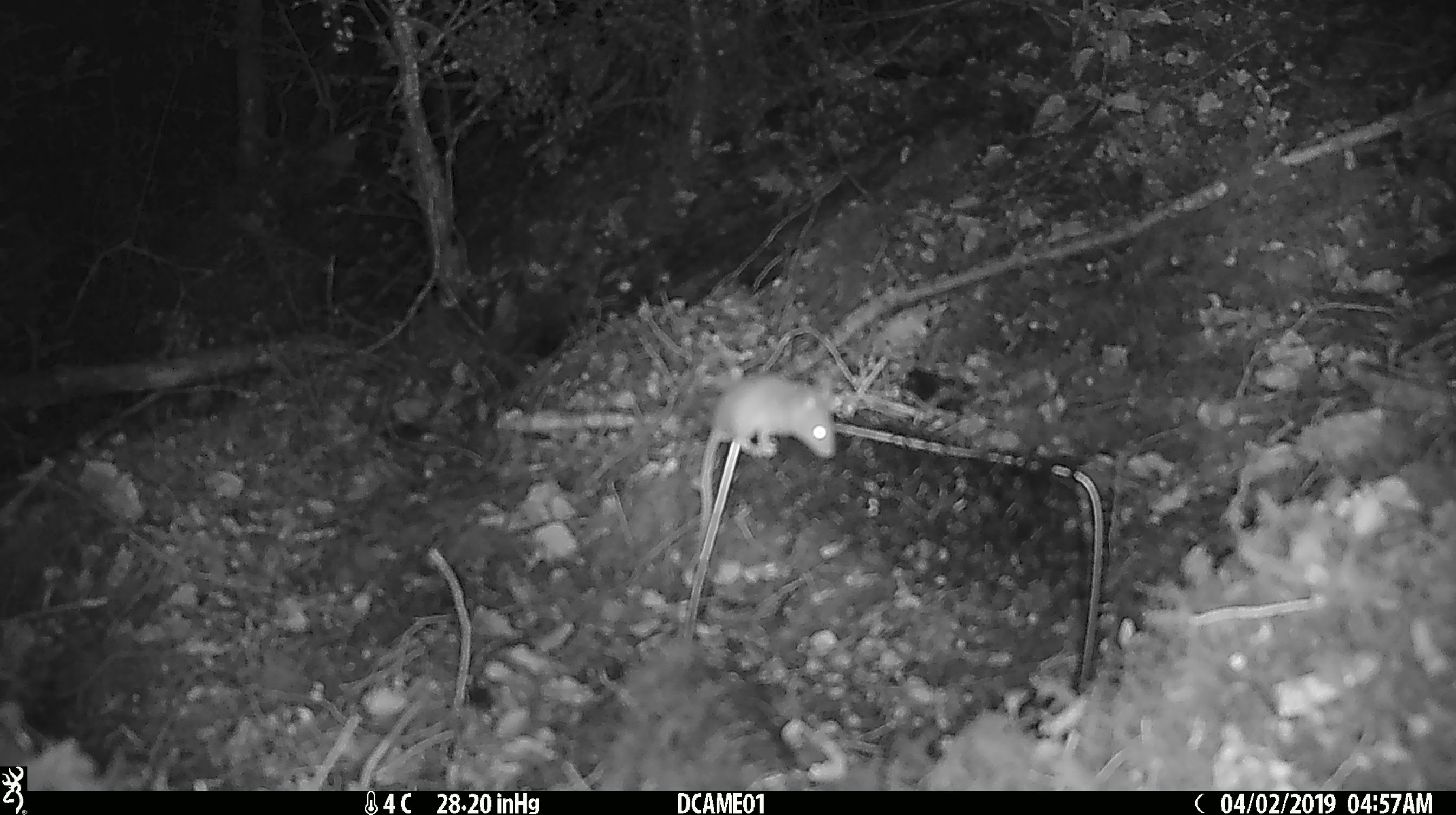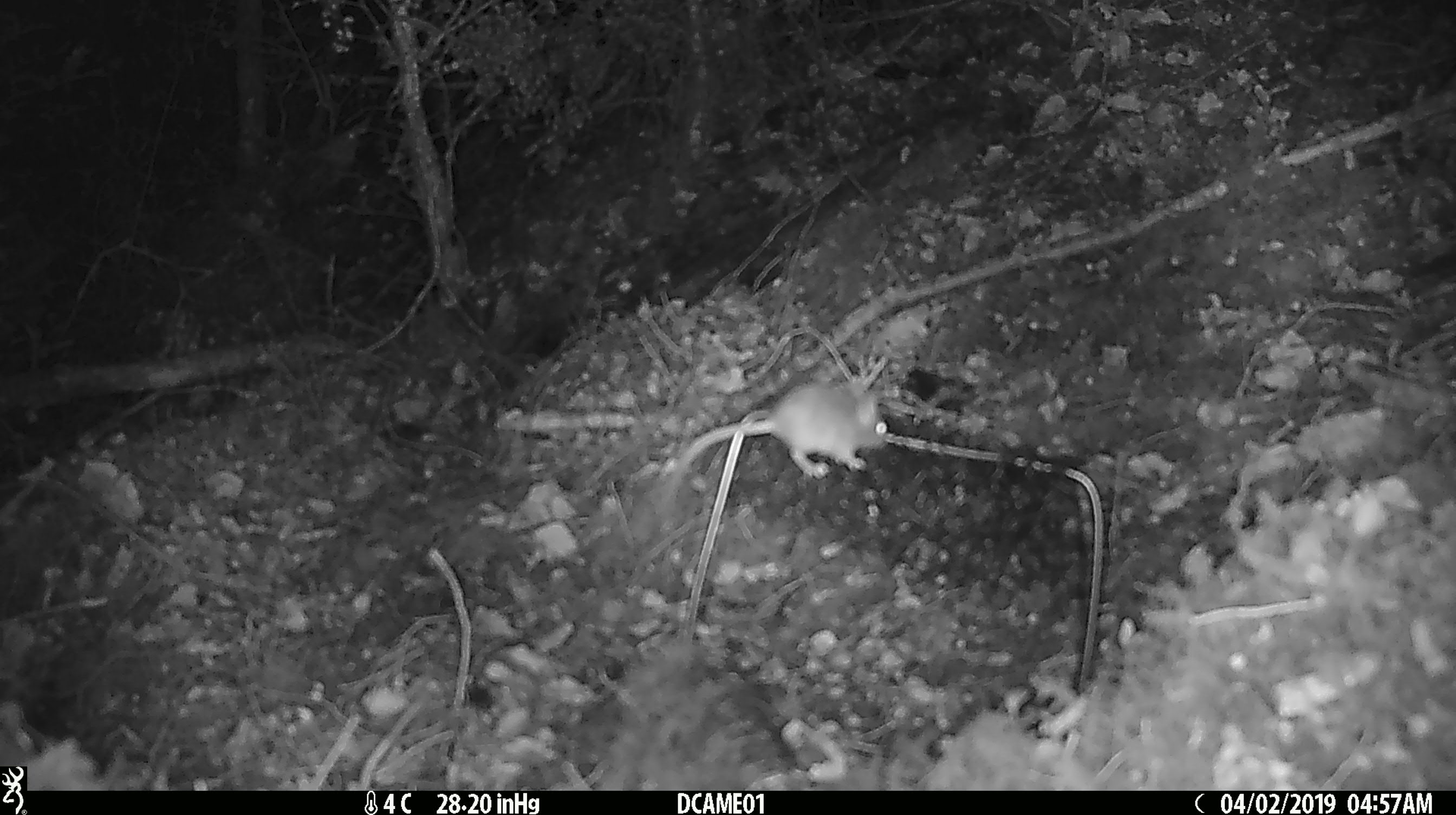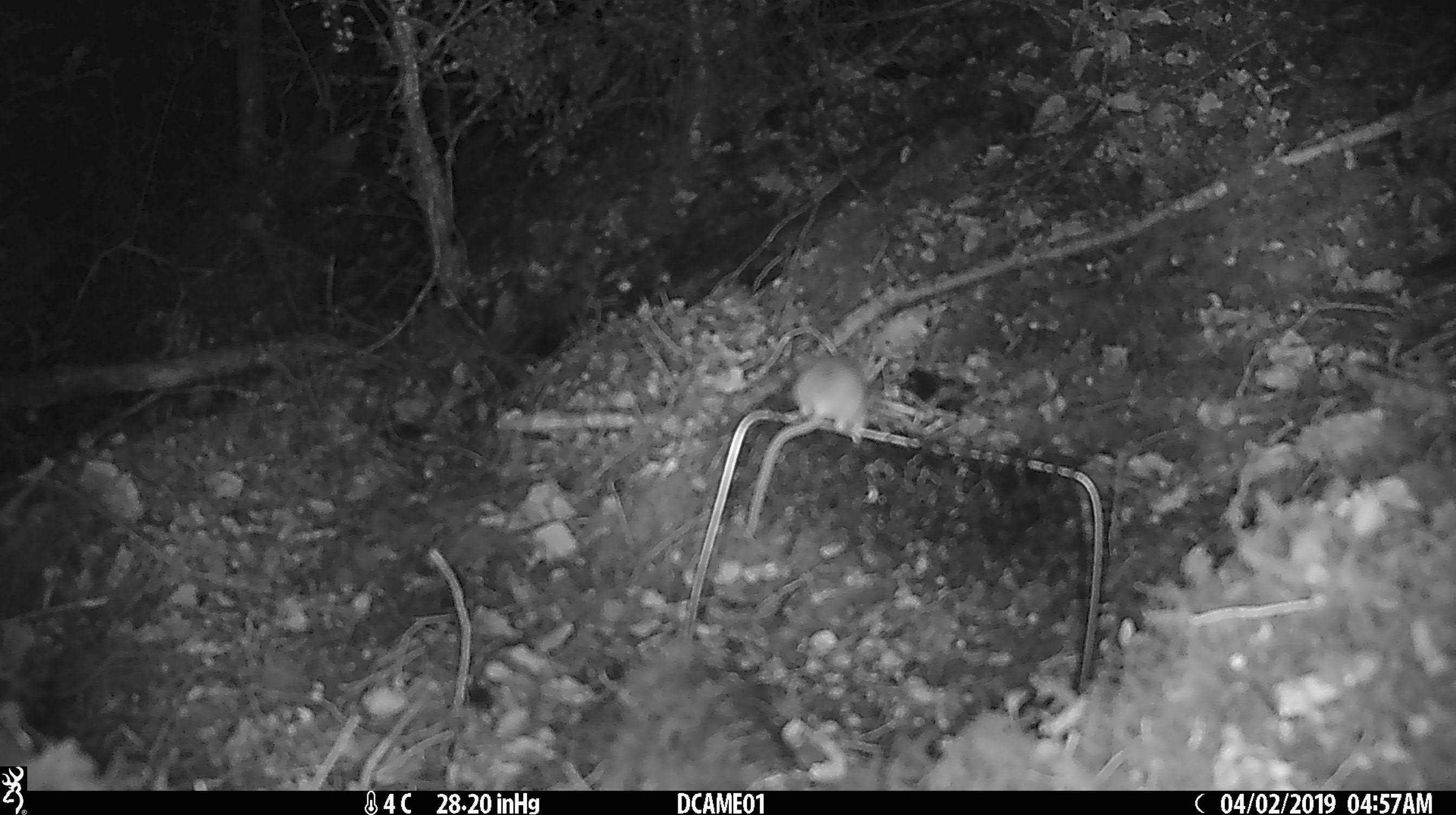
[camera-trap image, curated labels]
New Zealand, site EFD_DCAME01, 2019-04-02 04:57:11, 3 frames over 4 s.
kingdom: Animalia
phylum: Chordata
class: Mammalia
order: Rodentia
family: Muridae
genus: Mus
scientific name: Mus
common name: mouse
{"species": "mouse (Mus)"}